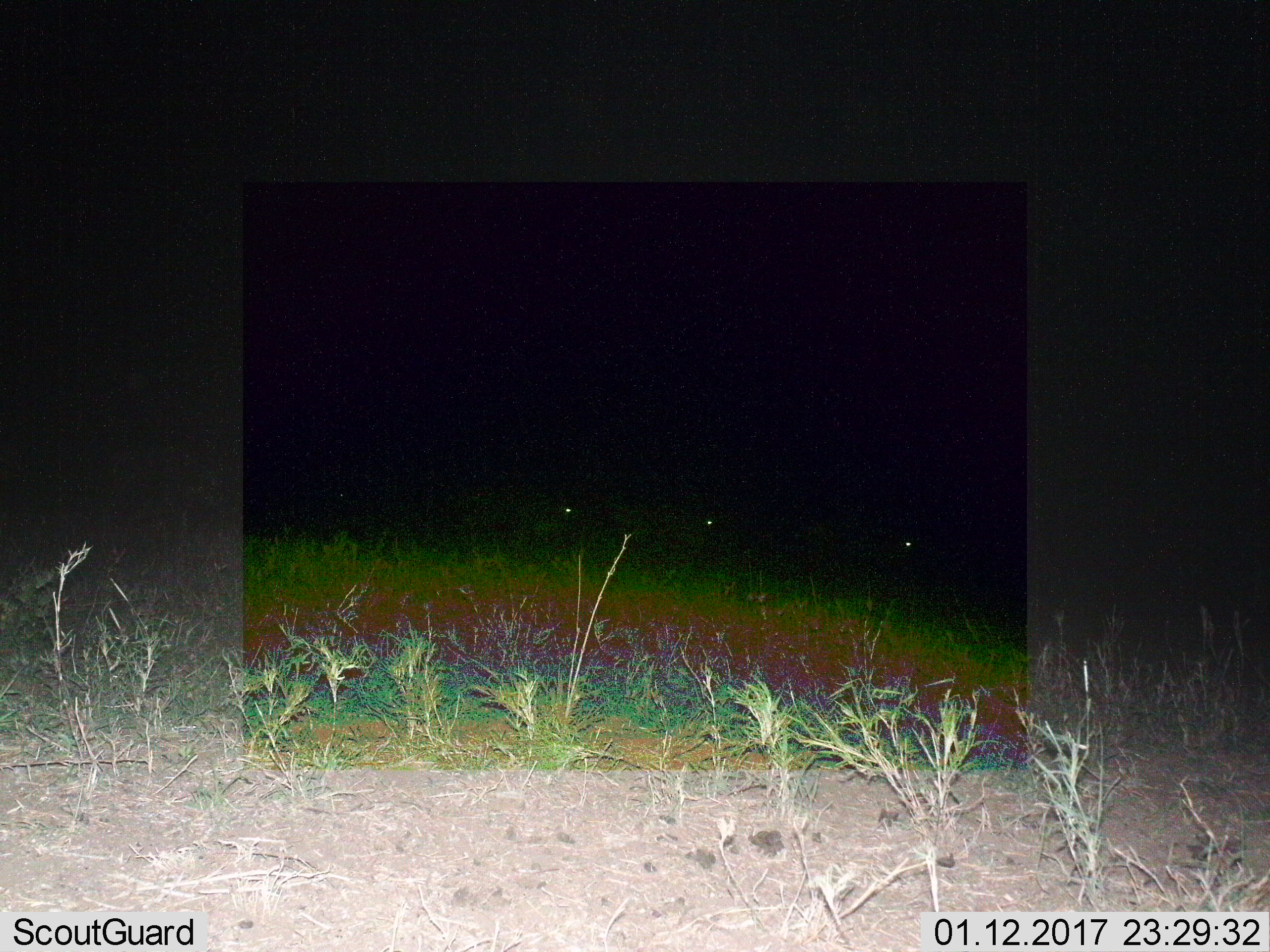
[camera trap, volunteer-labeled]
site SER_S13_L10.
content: unidentified animal